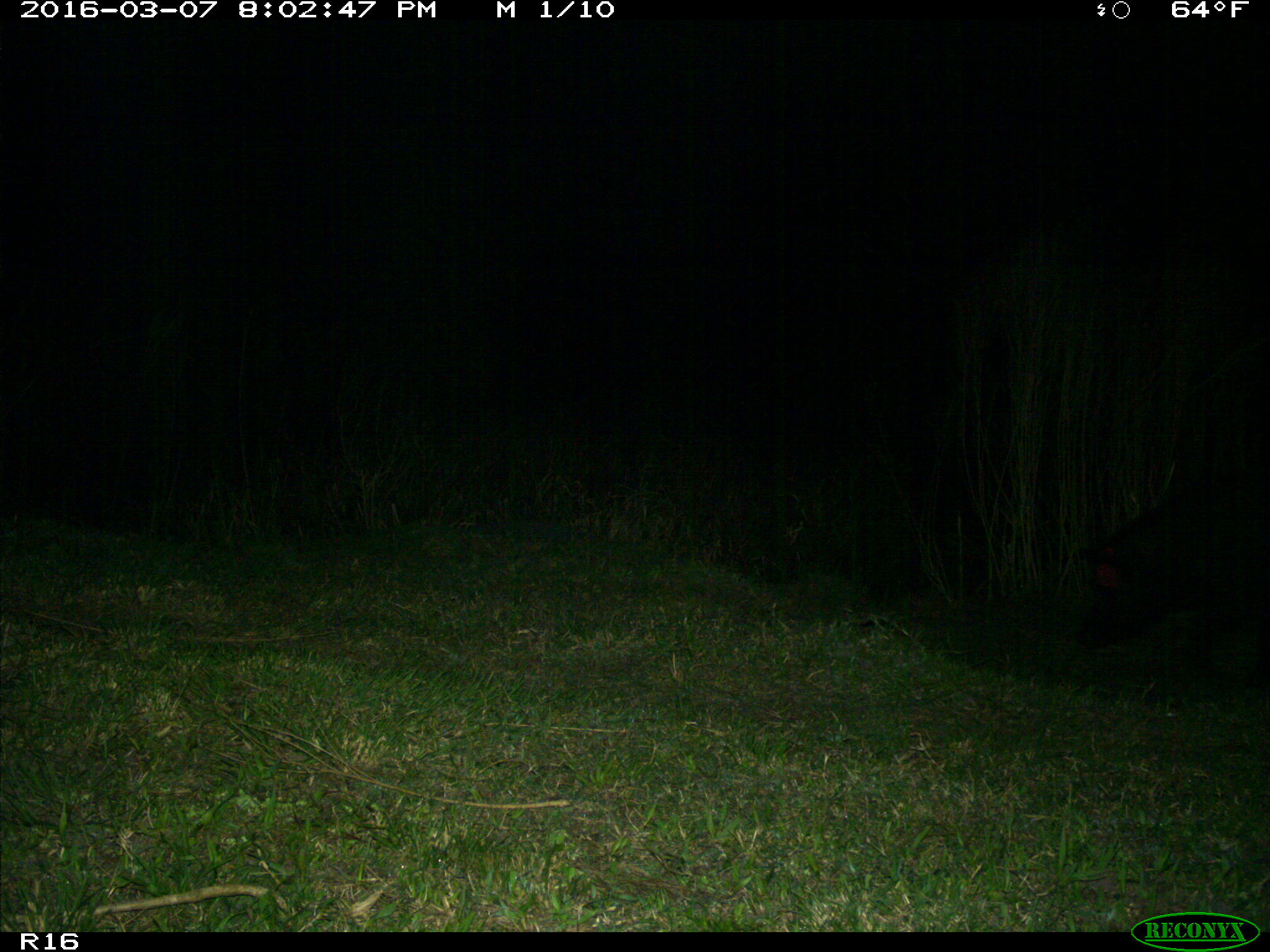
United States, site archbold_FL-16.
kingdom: Animalia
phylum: Chordata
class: Mammalia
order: Artiodactyla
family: Suidae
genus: Sus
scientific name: Sus scrofa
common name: wild boar